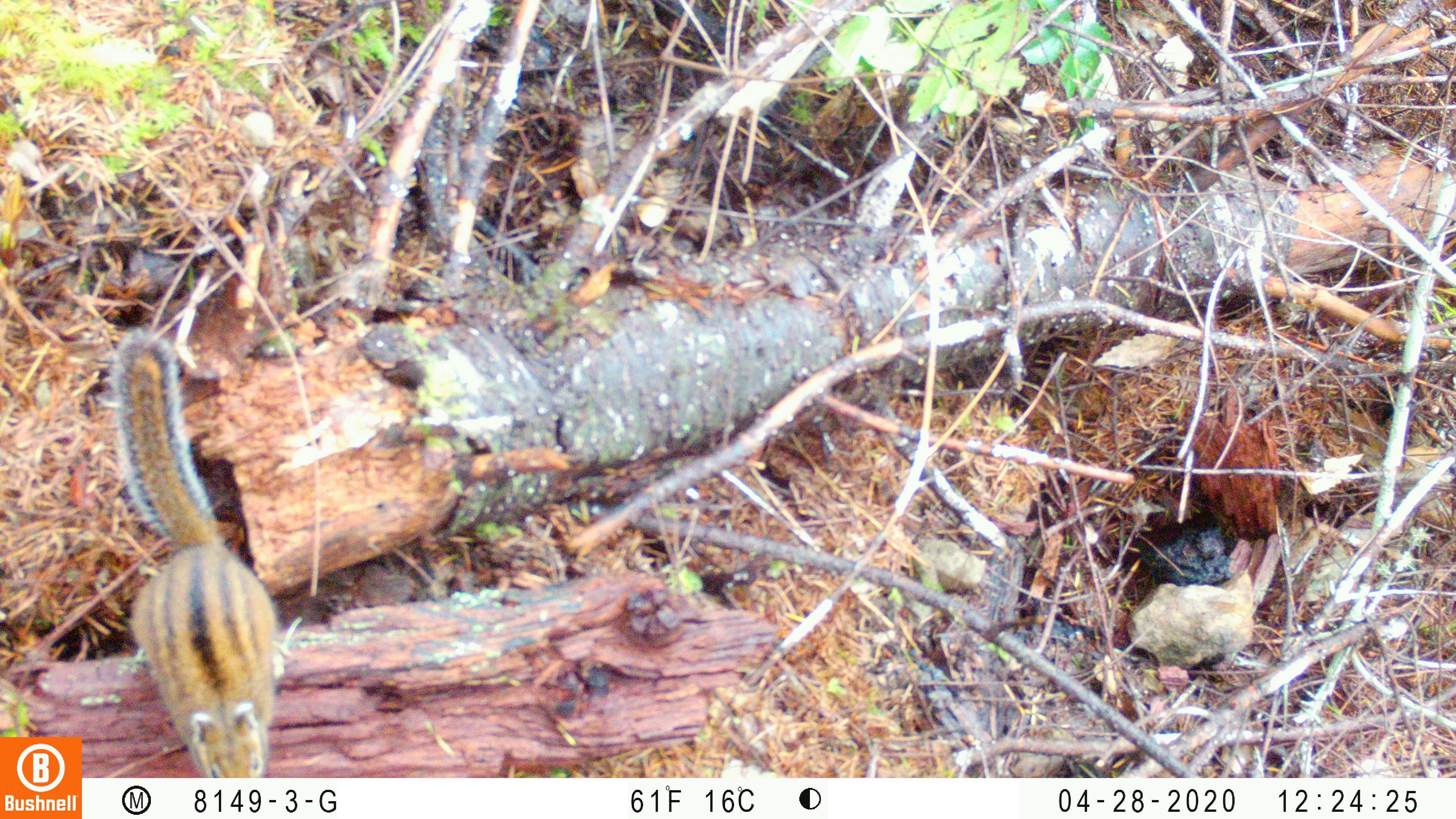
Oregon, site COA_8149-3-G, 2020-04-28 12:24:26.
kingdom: Animalia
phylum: Chordata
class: Mammalia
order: Rodentia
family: Sciuridae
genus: Neotamias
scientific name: Neotamias townsendii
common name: townsend's chipmunk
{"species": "townsend's chipmunk (Neotamias townsendii)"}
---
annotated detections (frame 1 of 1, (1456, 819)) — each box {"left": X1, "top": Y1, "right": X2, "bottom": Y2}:
townsend's chipmunk: {"left": 99, "top": 321, "right": 289, "bottom": 774}